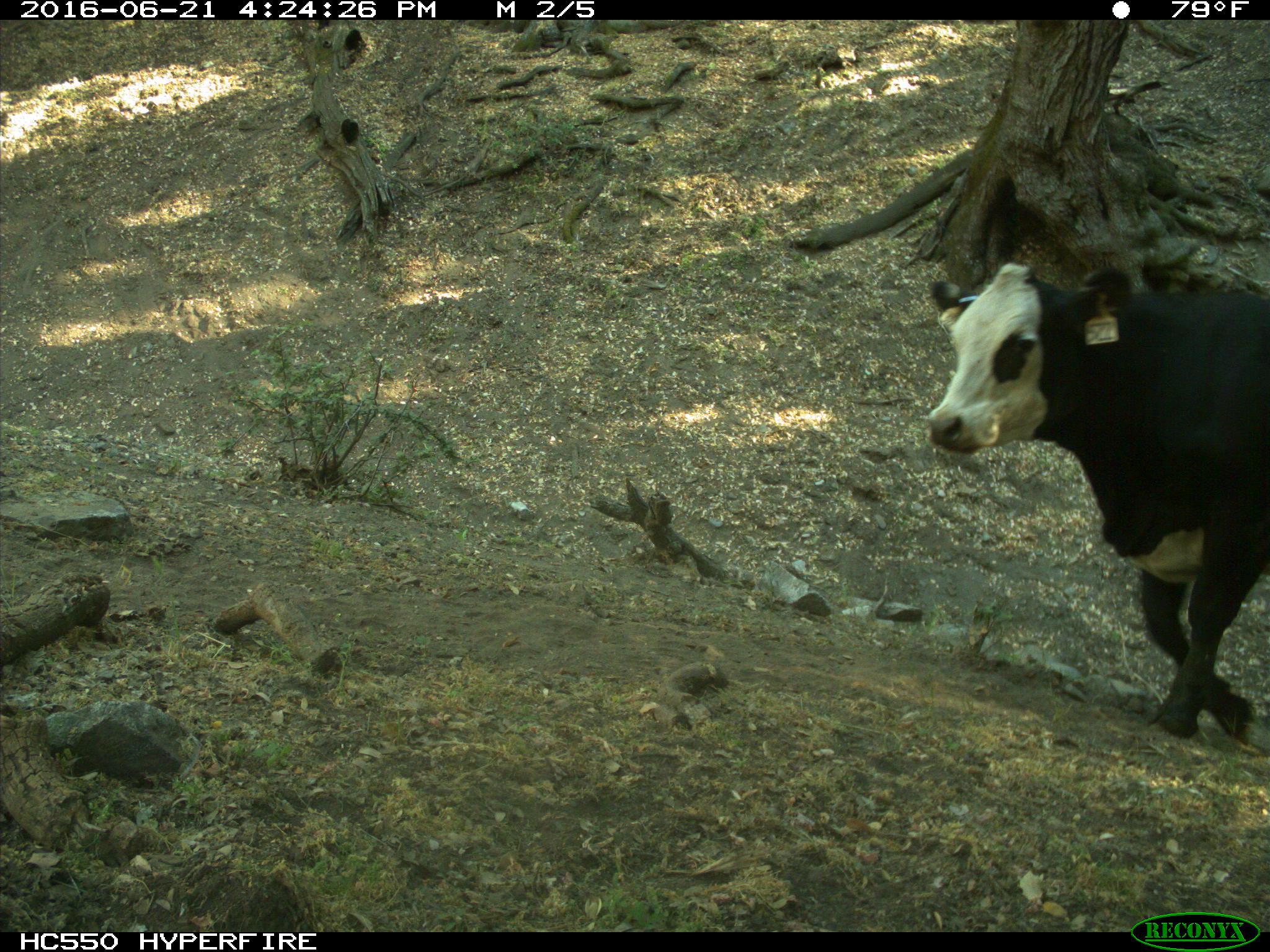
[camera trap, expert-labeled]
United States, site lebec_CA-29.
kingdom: Animalia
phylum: Chordata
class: Mammalia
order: Artiodactyla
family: Bovidae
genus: Bos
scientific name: Bos taurus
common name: domestic cow